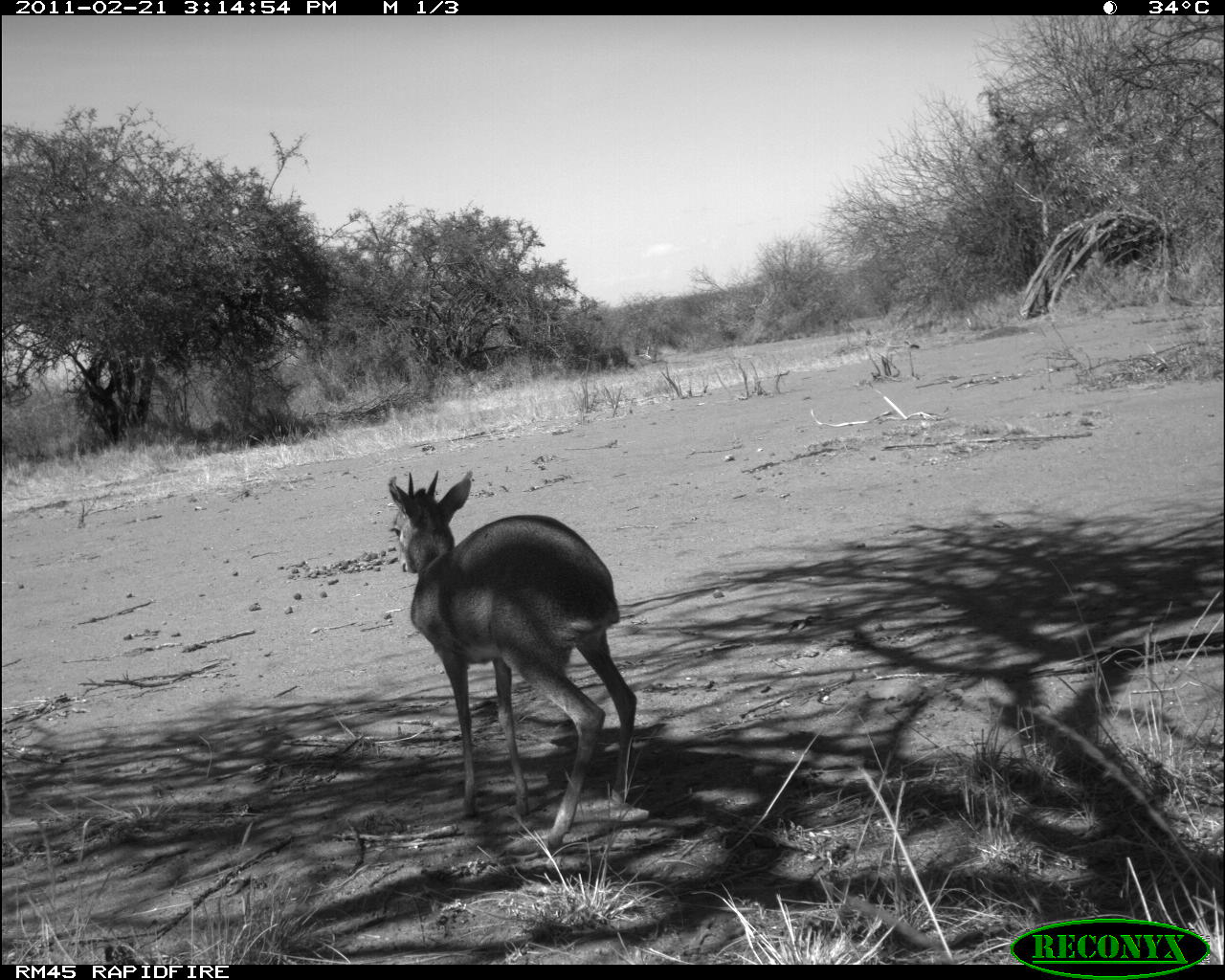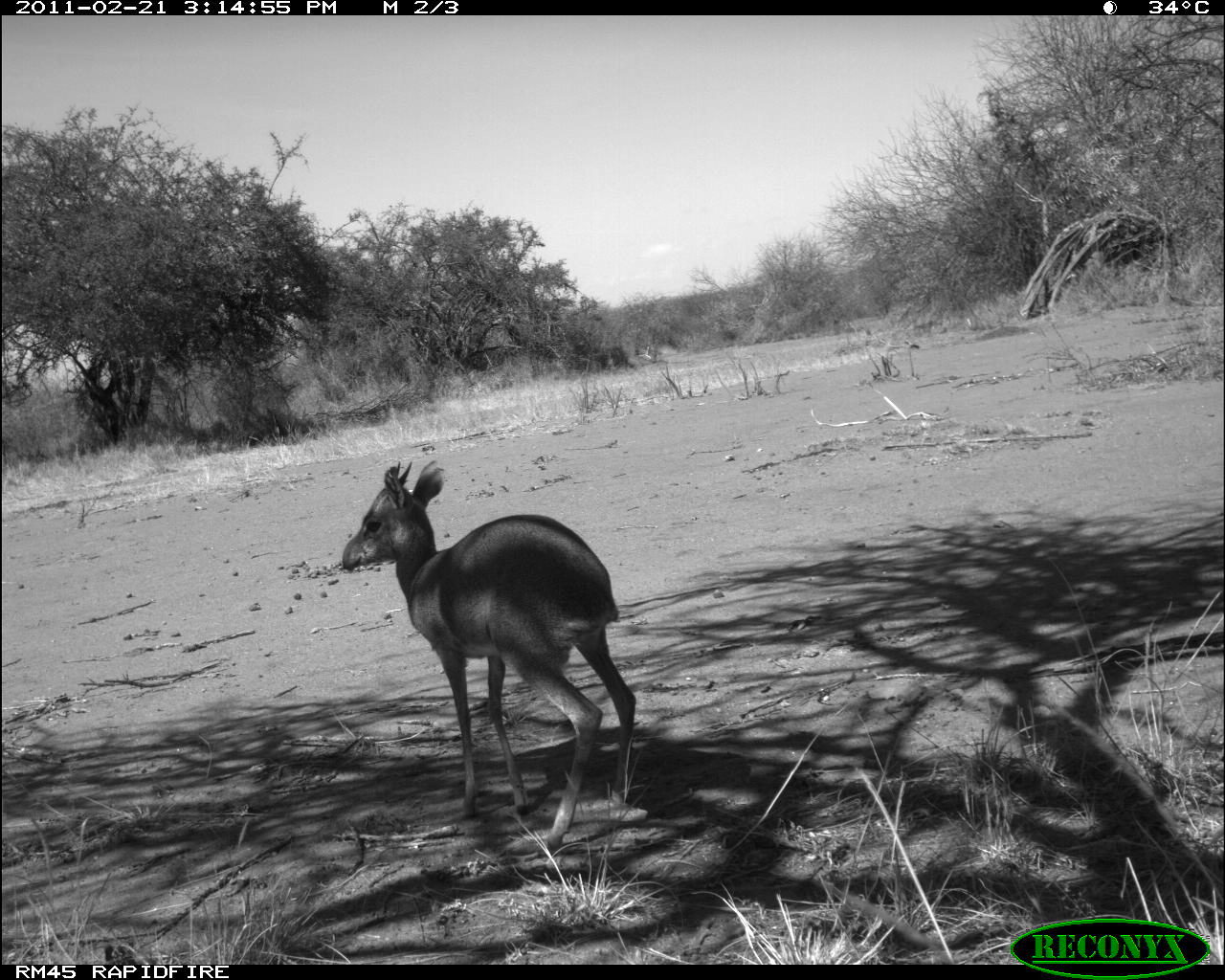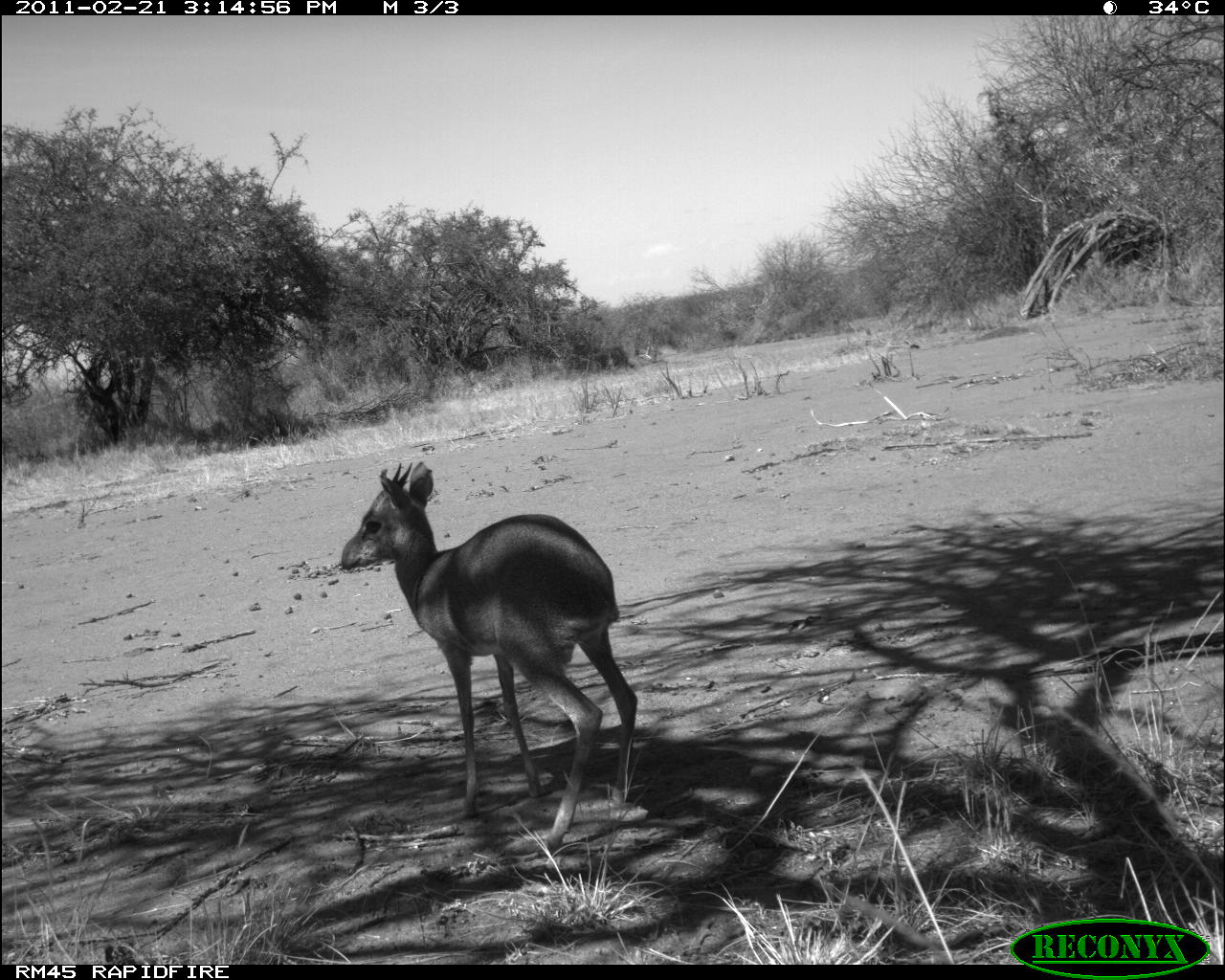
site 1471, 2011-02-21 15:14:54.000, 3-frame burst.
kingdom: Animalia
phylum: Chordata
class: Mammalia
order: Artiodactyla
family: Bovidae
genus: Madoqua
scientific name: Madoqua guentheri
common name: günther's dik-dik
Madoqua guentheri (günther's dik-dik), count 1.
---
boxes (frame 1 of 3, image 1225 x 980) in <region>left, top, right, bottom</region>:
madoqua guentheri: <region>387, 468, 637, 855</region>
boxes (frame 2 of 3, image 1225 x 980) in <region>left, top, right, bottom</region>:
madoqua guentheri: <region>341, 458, 637, 852</region>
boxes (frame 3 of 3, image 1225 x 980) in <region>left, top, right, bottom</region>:
madoqua guentheri: <region>337, 460, 638, 856</region>